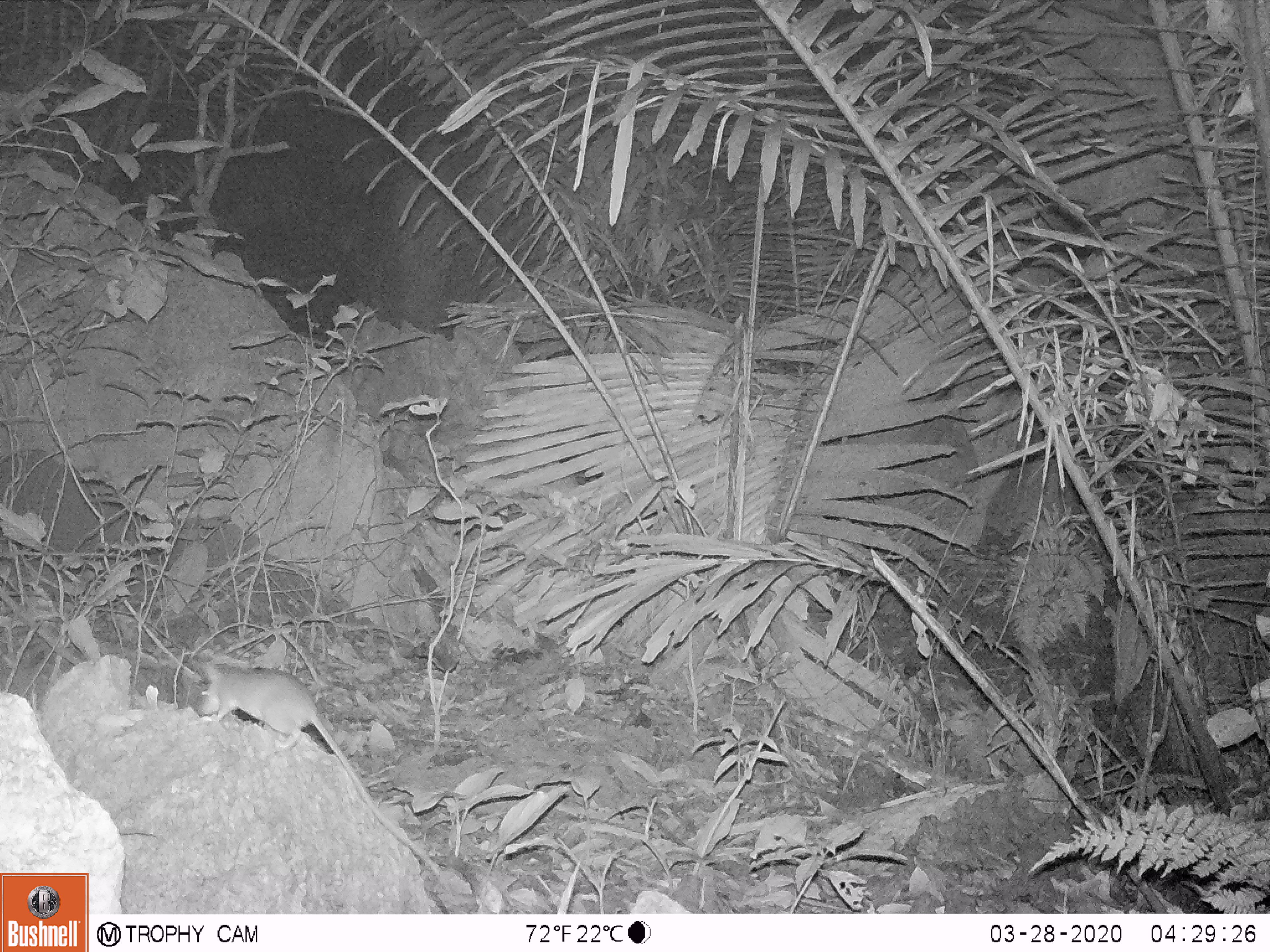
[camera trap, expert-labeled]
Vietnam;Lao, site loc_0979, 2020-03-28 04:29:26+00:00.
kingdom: Animalia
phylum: Chordata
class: Mammalia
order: Rodentia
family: Muridae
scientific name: Muridae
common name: old-world mice and rats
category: unidentified murid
Unidentified murid (old-world mice and rats) (Muridae). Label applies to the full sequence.